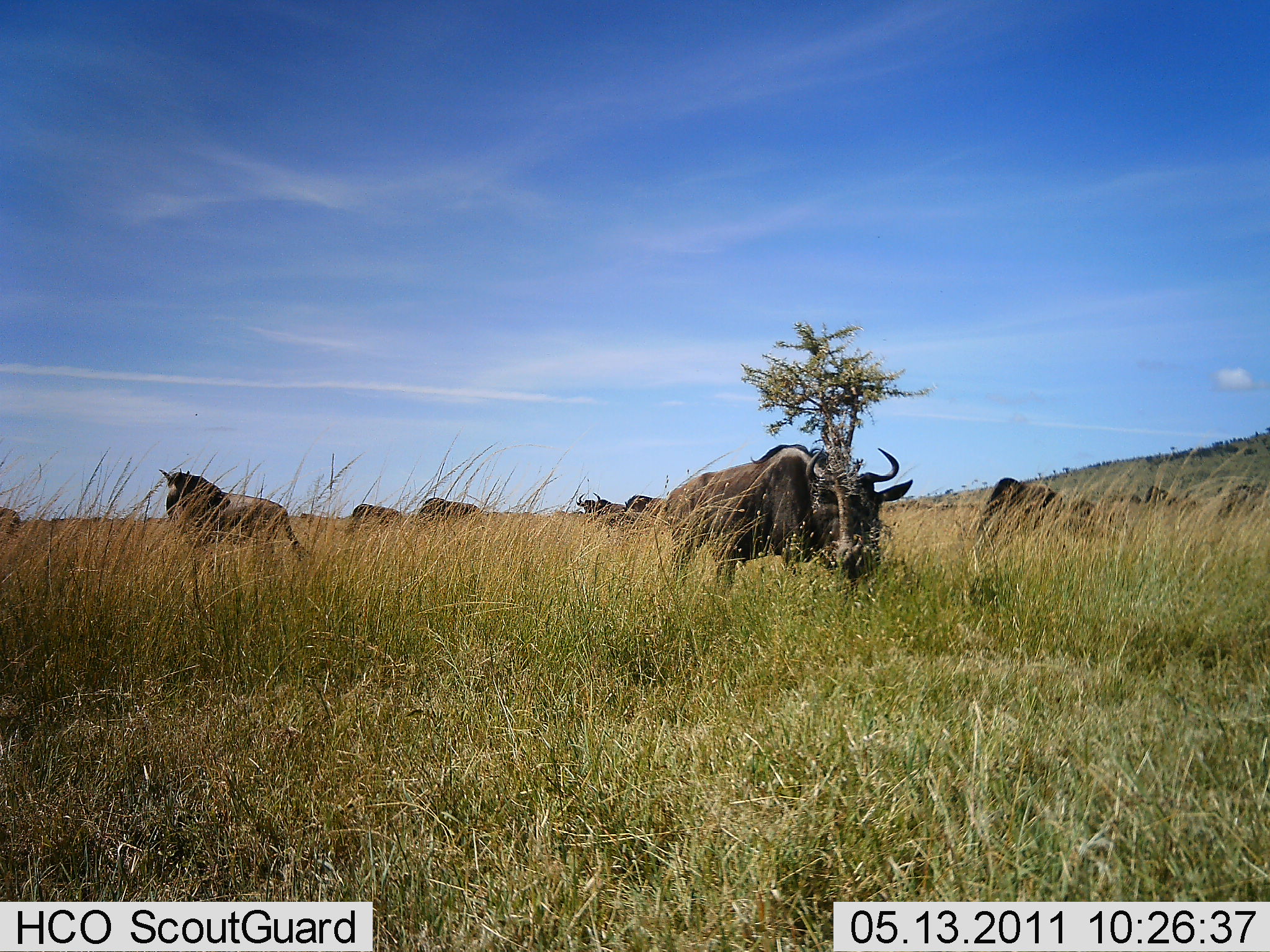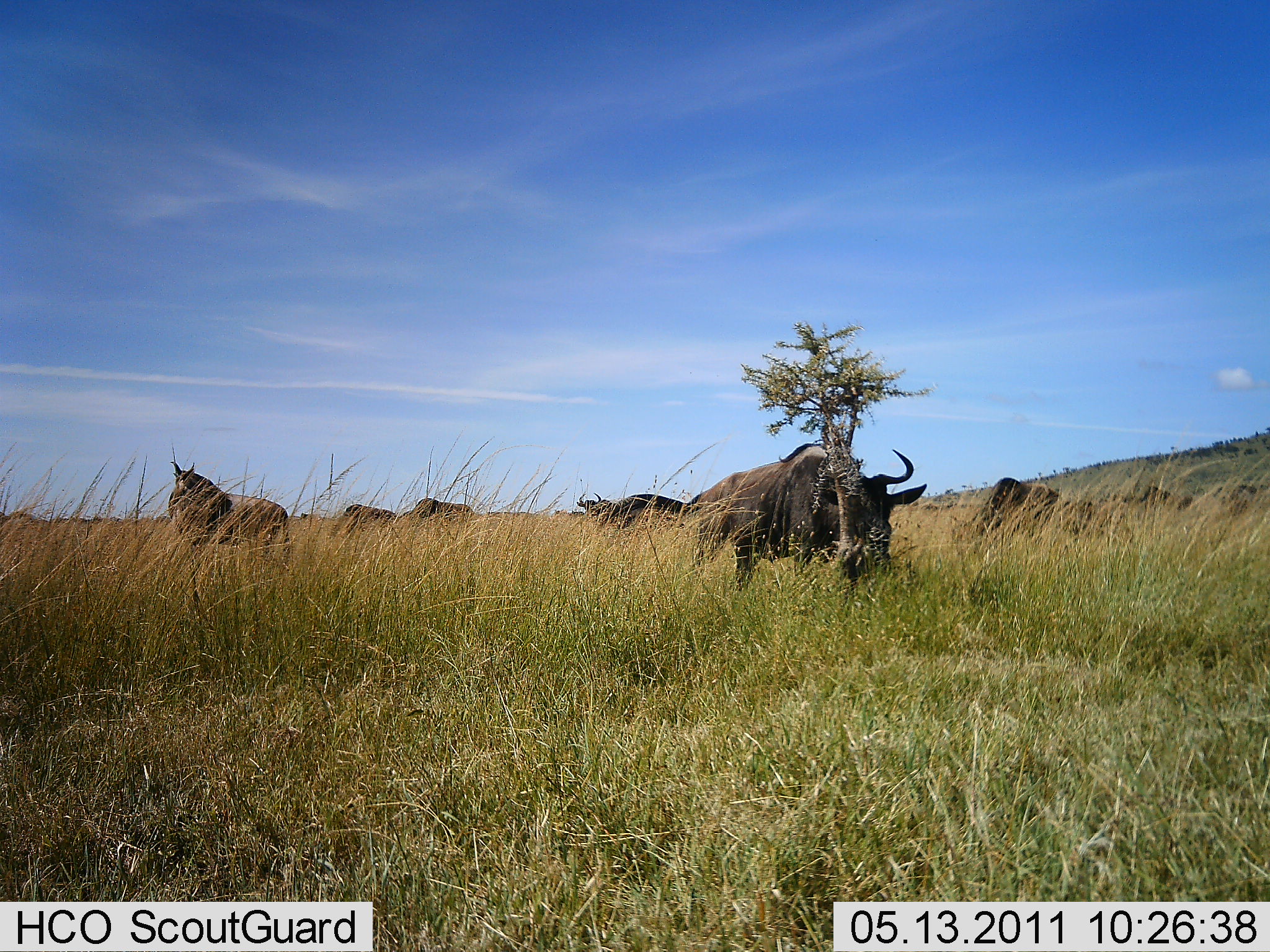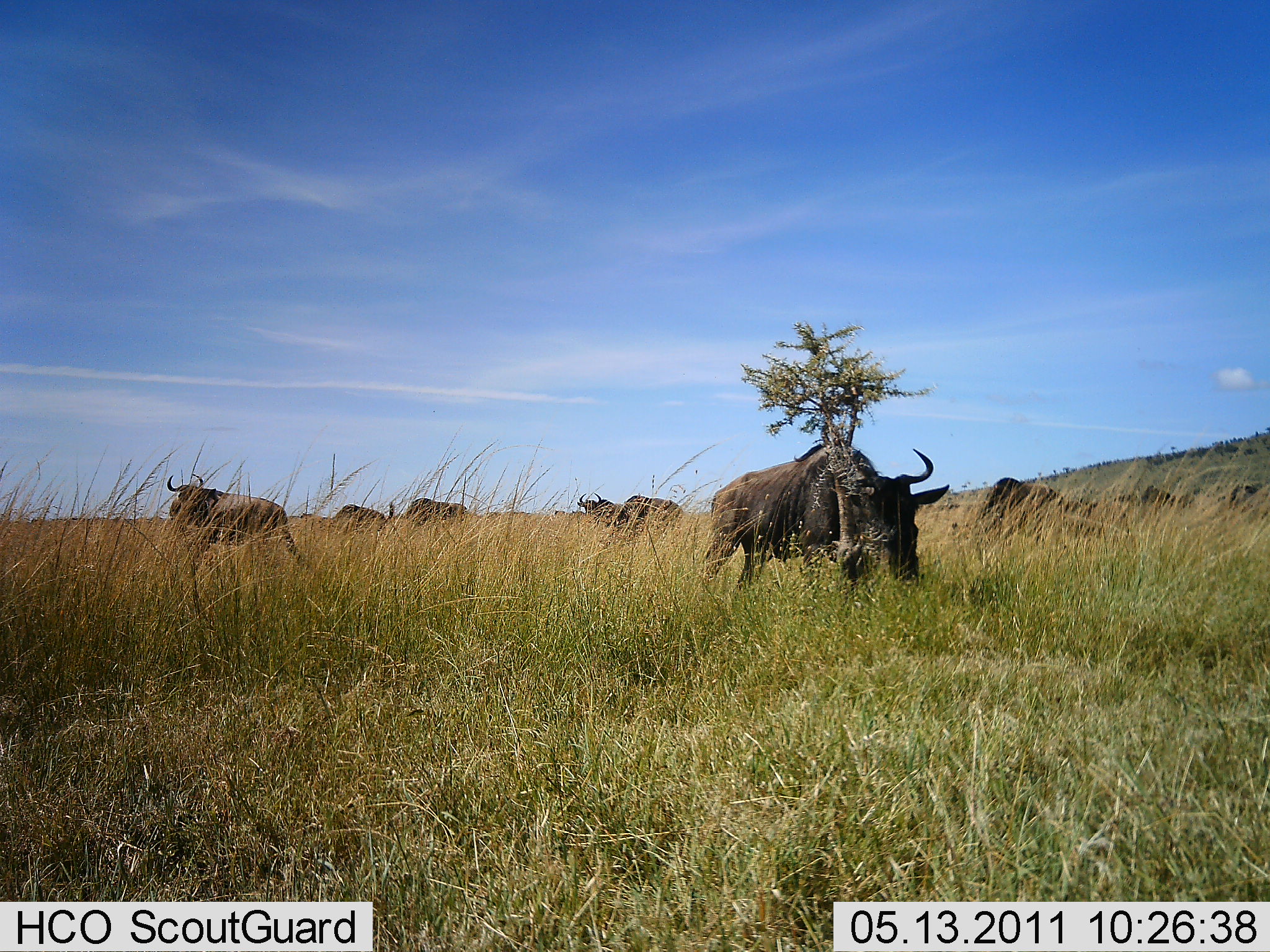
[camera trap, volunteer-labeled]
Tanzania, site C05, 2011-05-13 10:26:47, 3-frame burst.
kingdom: Animalia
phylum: Chordata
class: Mammalia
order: Artiodactyla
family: Bovidae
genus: Connochaetes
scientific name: Connochaetes taurinus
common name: blue wildebeest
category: wildebeest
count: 8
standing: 50%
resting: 0%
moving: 38%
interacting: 6%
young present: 0%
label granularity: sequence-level